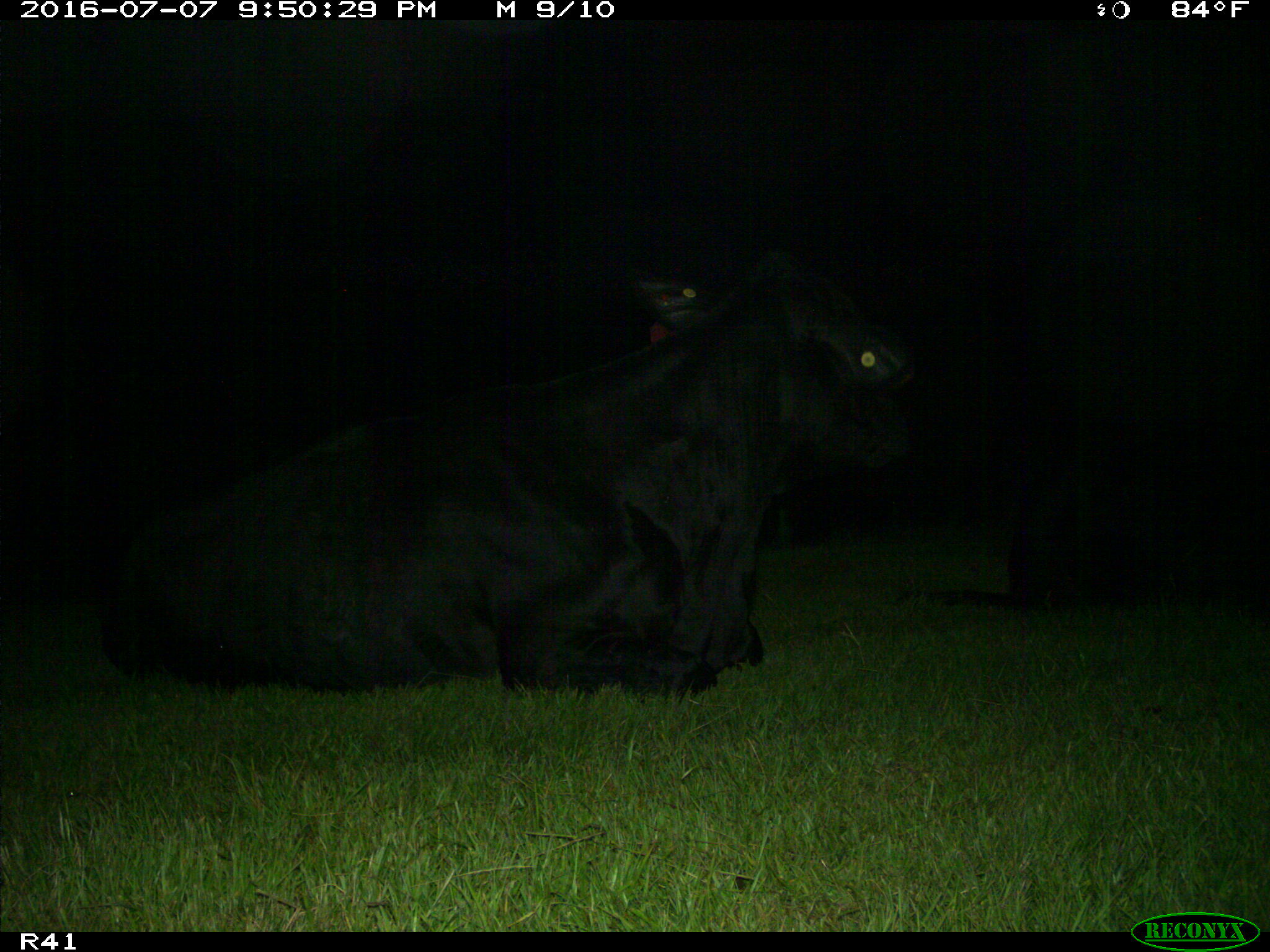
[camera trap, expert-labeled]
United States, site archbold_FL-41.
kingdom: Animalia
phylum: Chordata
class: Mammalia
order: Artiodactyla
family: Bovidae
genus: Bos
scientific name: Bos taurus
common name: domestic cow